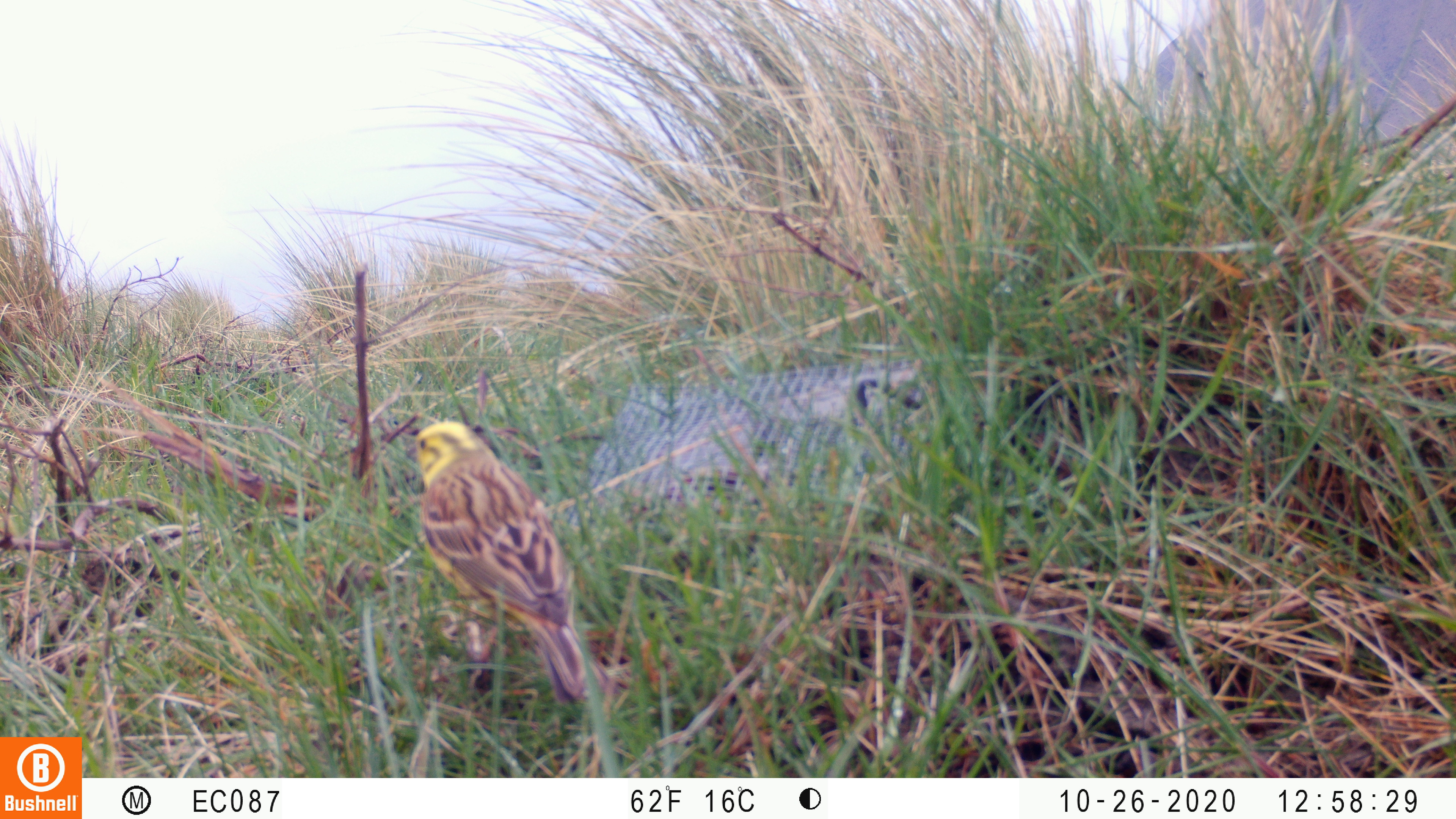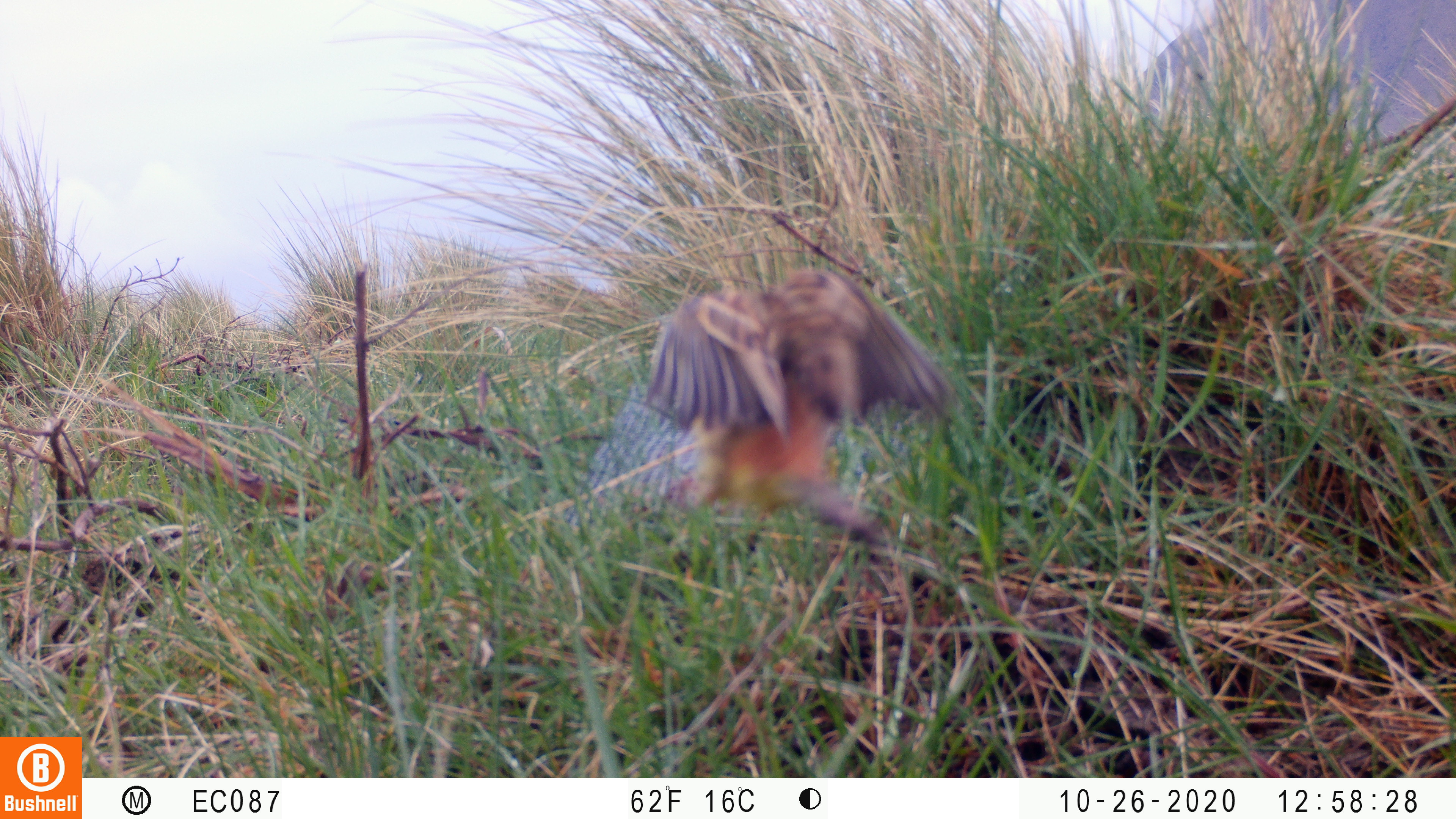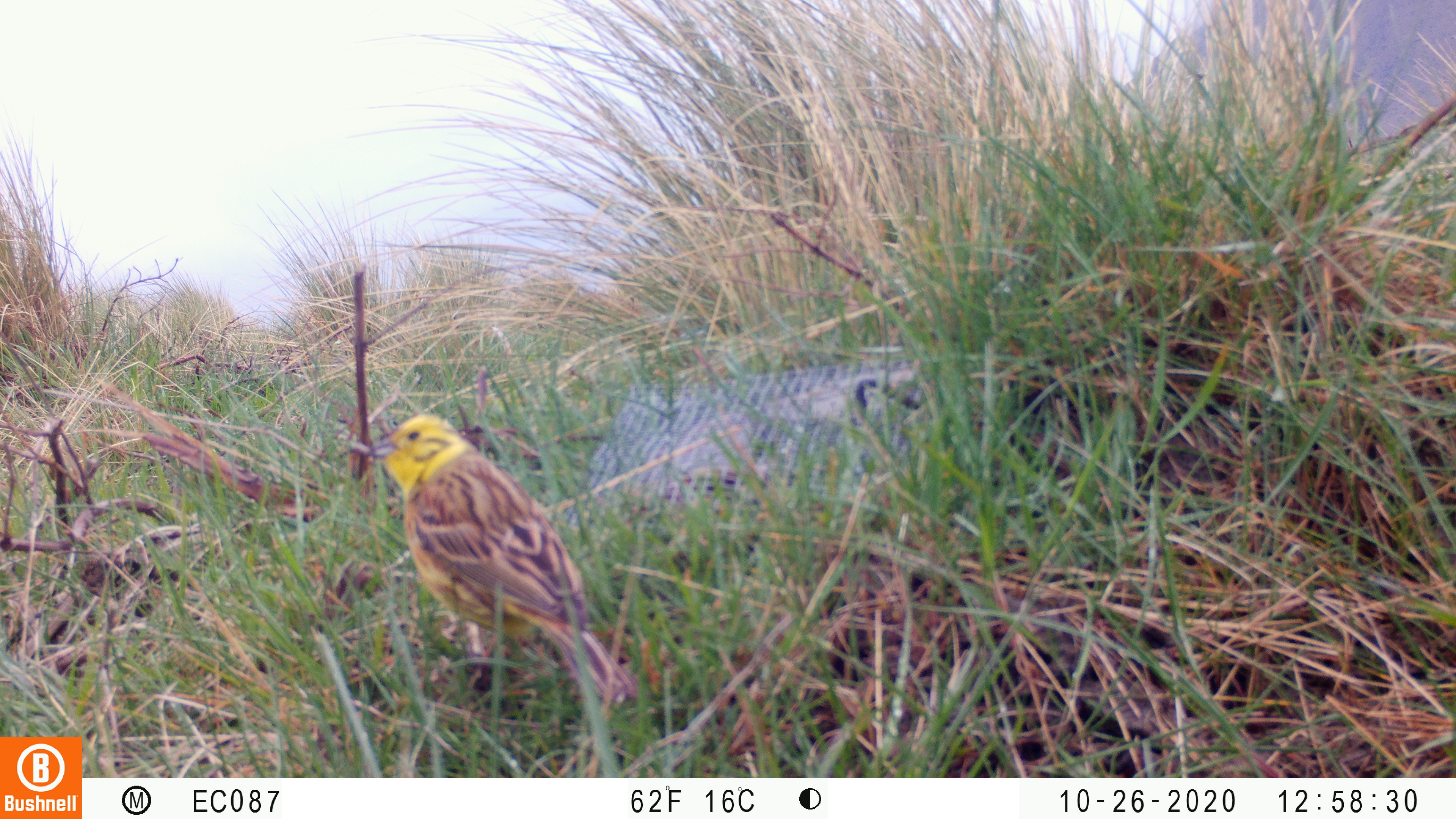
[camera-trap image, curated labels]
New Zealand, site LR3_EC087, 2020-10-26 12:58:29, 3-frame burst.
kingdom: Animalia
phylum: Chordata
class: Aves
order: Passeriformes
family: Emberizidae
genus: Emberiza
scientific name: Emberiza citrinella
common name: yellowhammer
Yellowhammer (Emberiza citrinella).